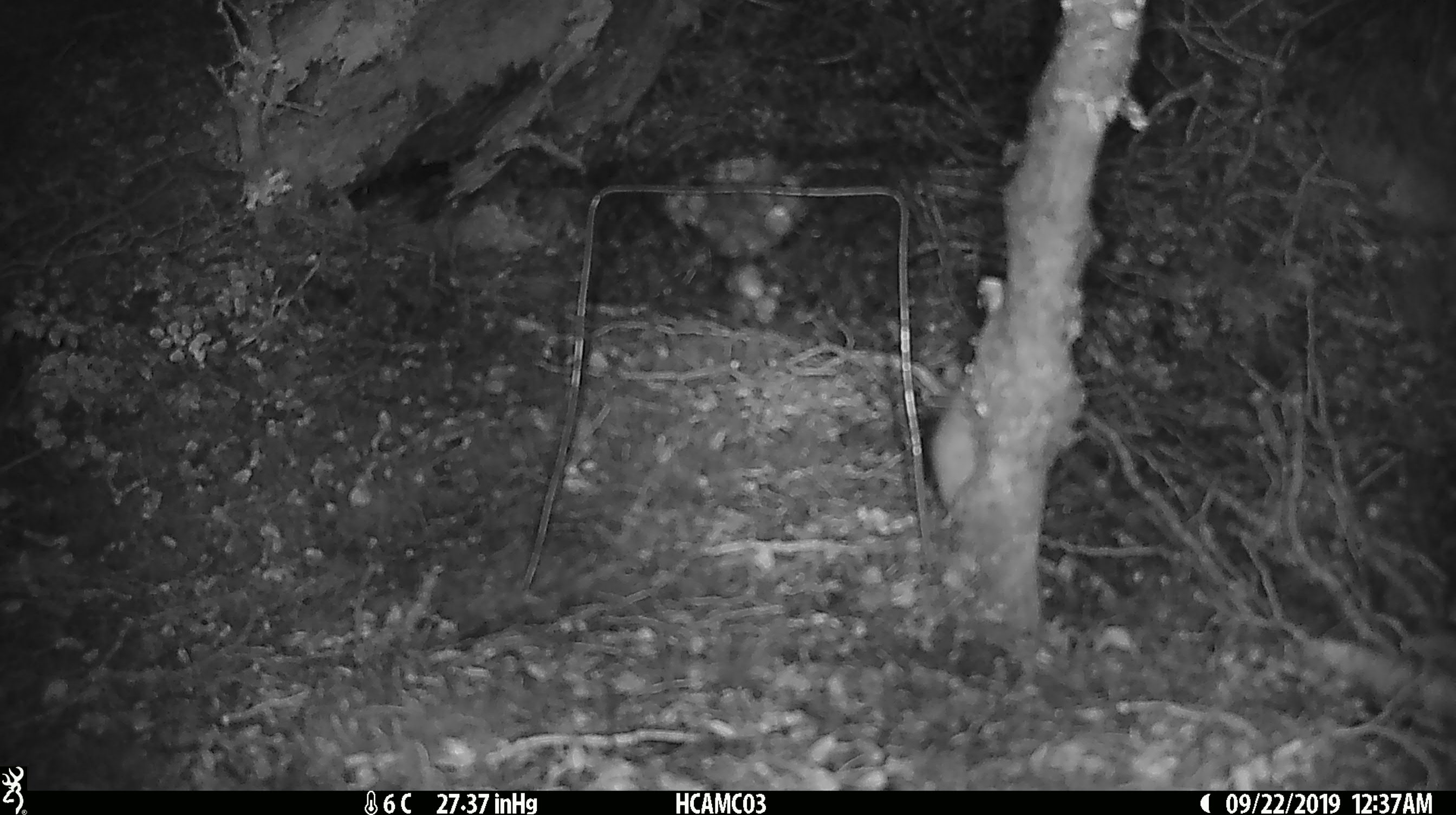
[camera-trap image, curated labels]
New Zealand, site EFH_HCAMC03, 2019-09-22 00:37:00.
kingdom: Animalia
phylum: Chordata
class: Mammalia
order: Rodentia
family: Muridae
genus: Mus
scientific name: Mus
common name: mouse